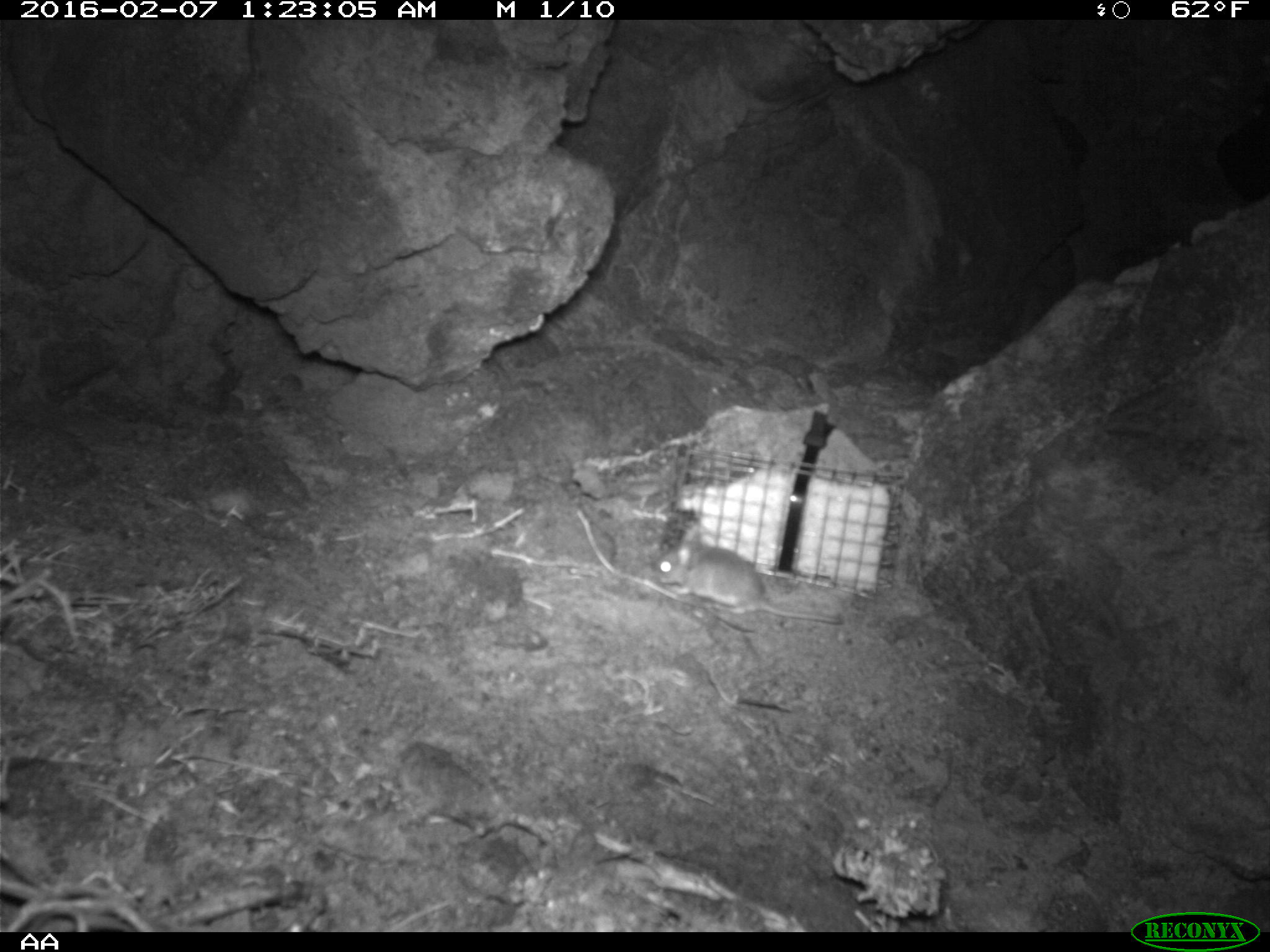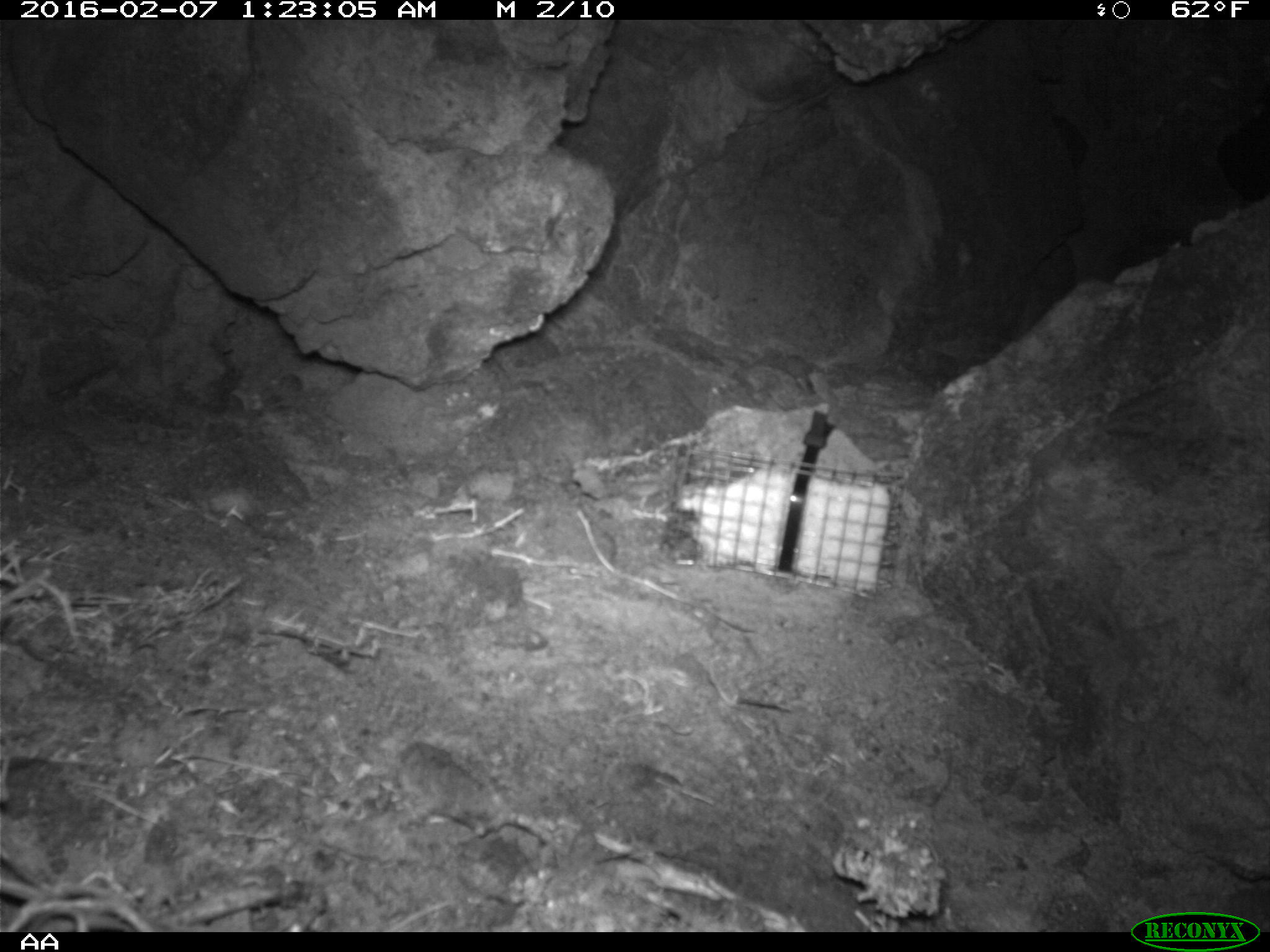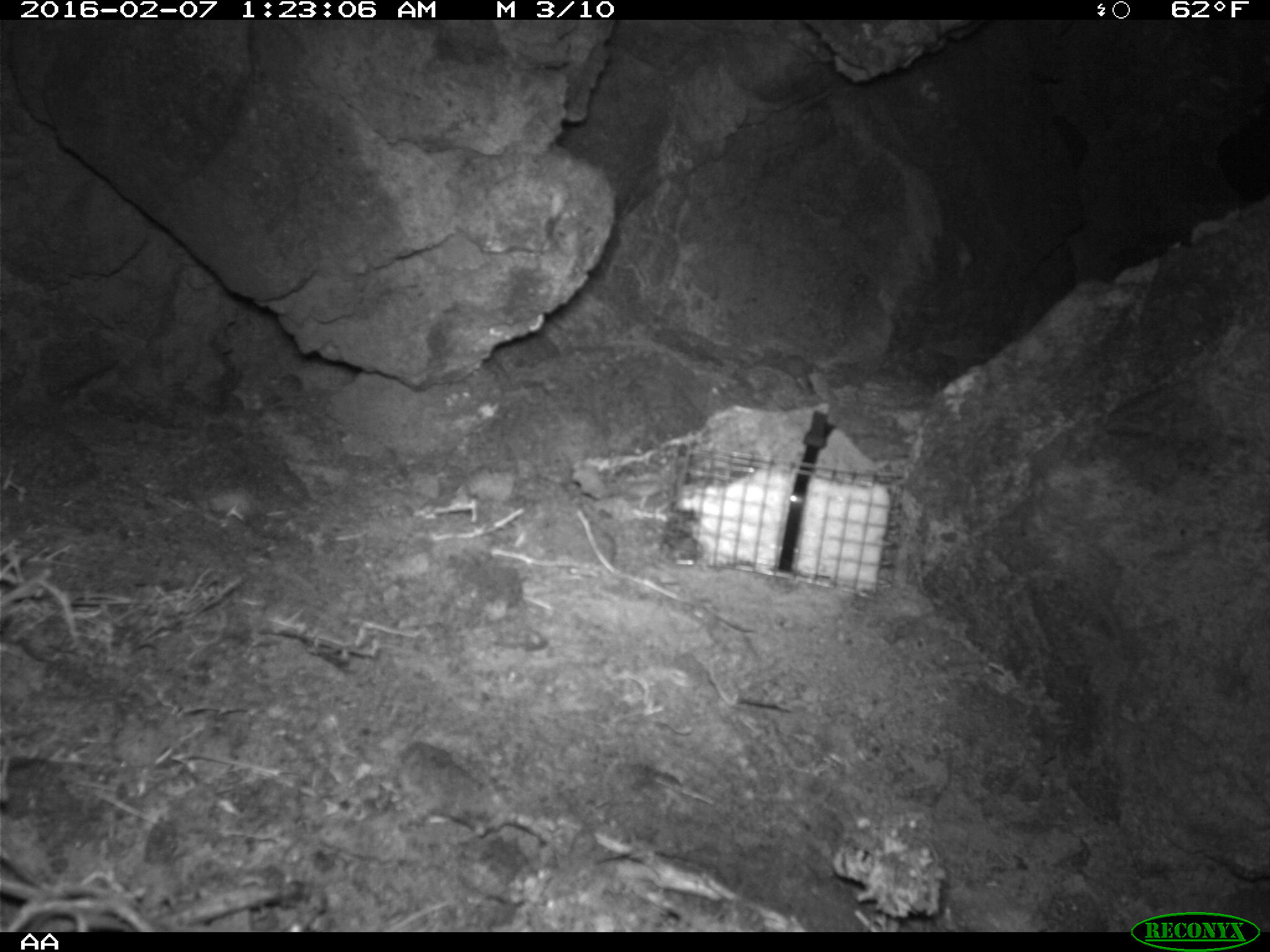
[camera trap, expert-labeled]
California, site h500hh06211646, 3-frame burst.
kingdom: Animalia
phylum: Chordata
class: Mammalia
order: Rodentia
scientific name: Rodentia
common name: rodent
Rodent (Rodentia).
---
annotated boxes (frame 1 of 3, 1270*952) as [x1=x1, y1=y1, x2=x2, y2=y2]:
rodent: [x1=653, y1=525, x2=840, y2=624]